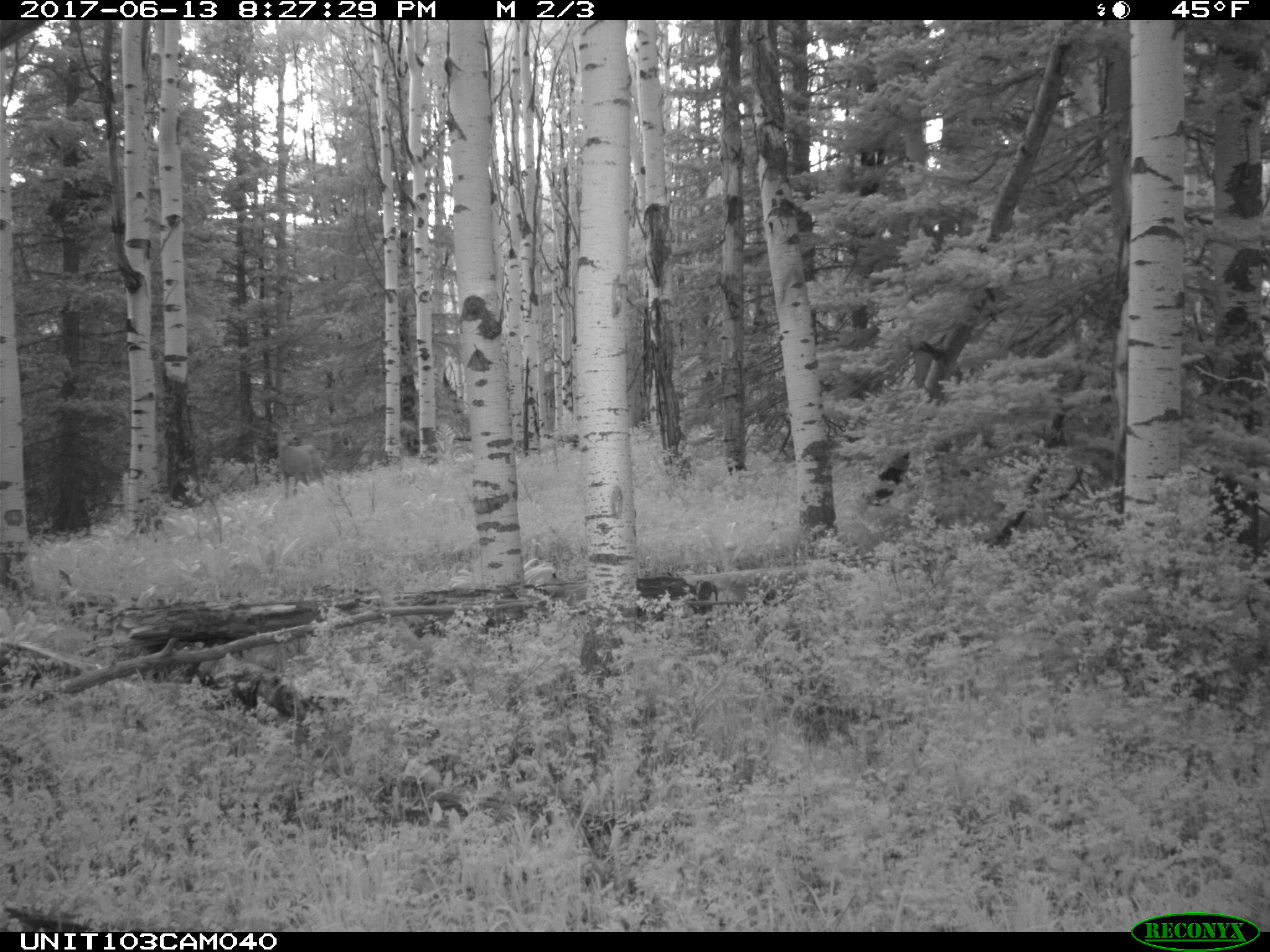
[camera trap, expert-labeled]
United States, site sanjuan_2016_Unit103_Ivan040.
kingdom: Animalia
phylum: Chordata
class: Mammalia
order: Artiodactyla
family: Cervidae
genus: Odocoileus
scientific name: Odocoileus hemionus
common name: mule deer